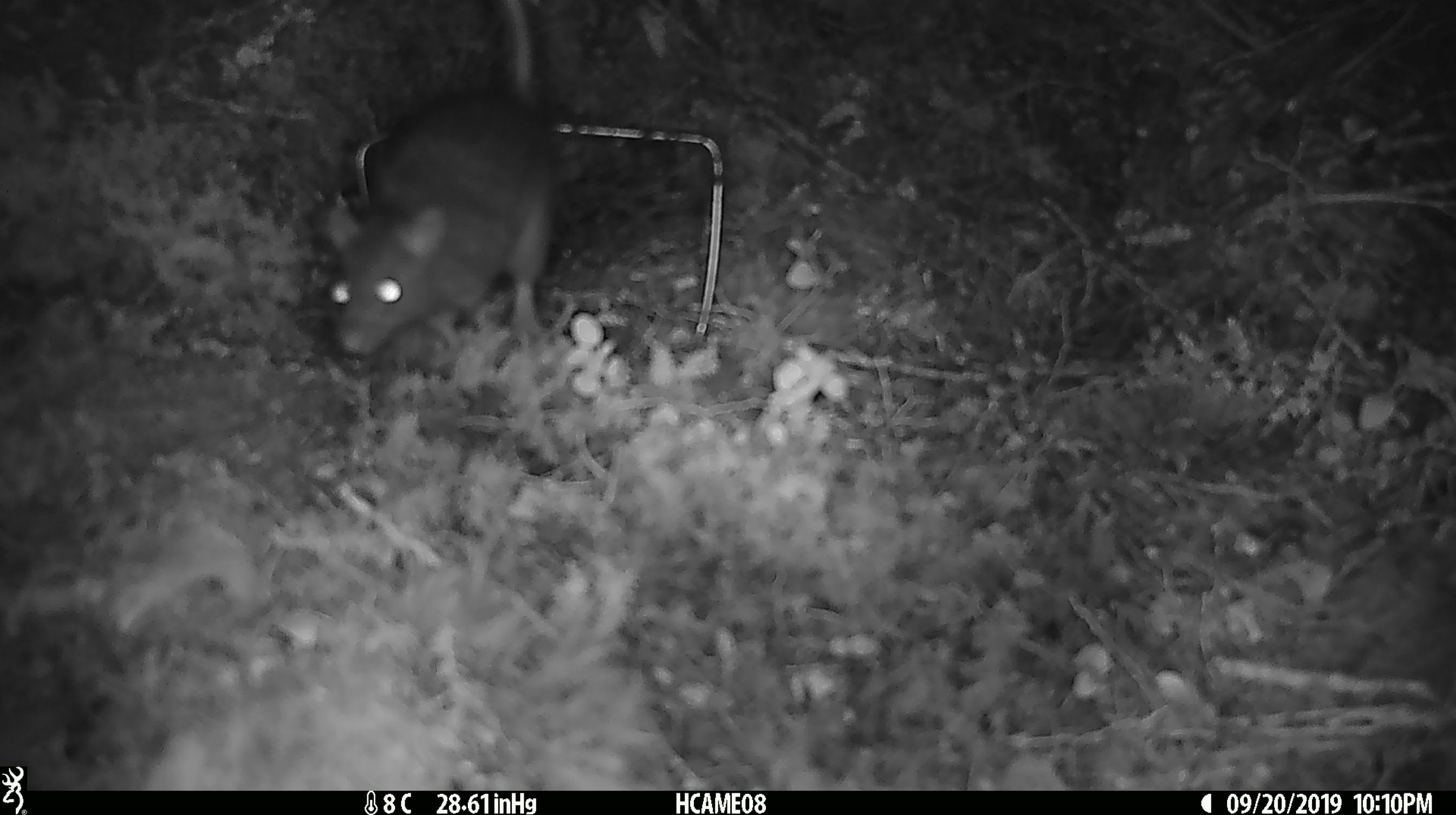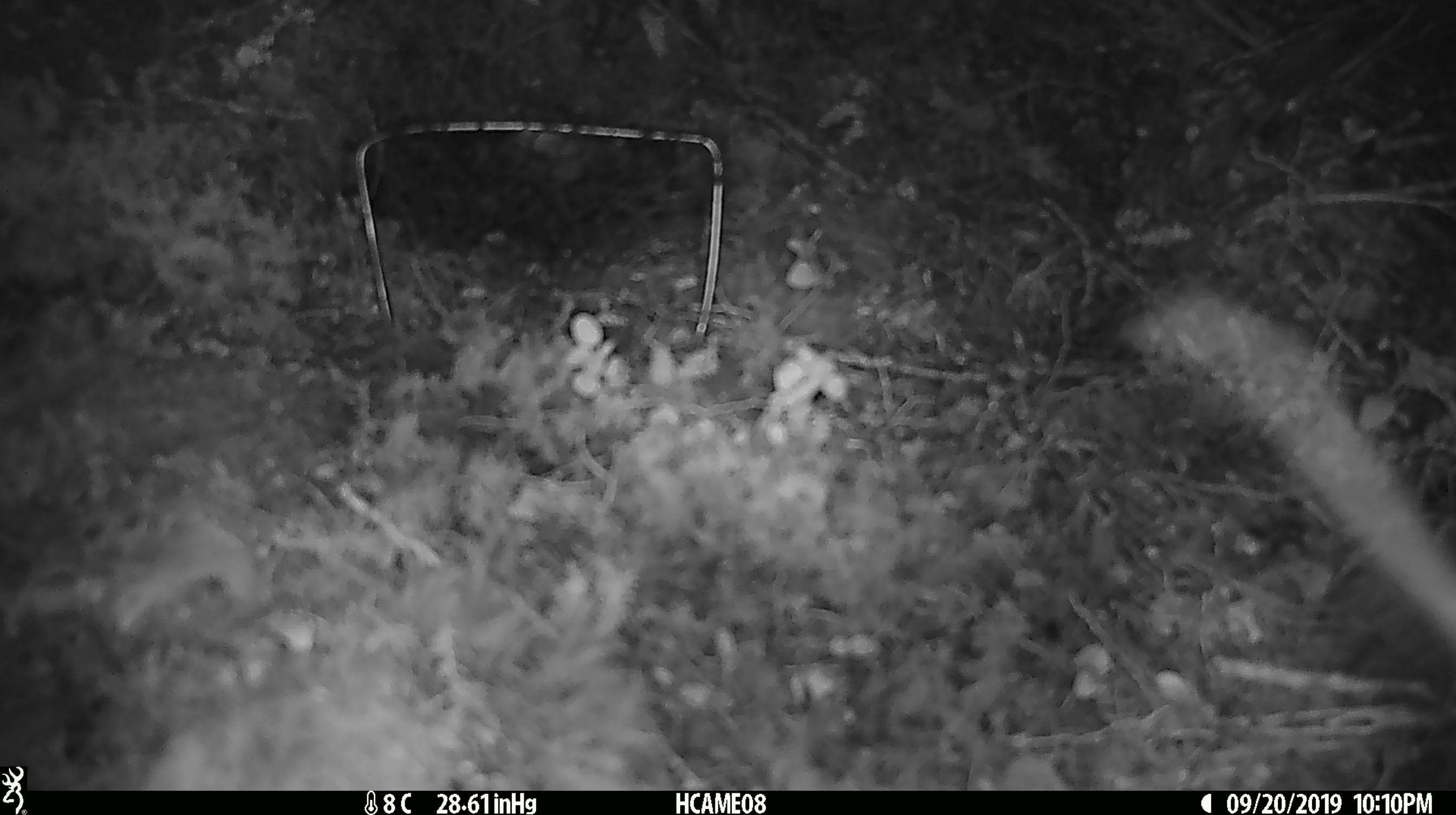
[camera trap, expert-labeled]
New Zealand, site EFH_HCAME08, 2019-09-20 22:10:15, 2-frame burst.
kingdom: Animalia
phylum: Chordata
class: Mammalia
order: Rodentia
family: Muridae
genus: Rattus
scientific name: Rattus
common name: rat